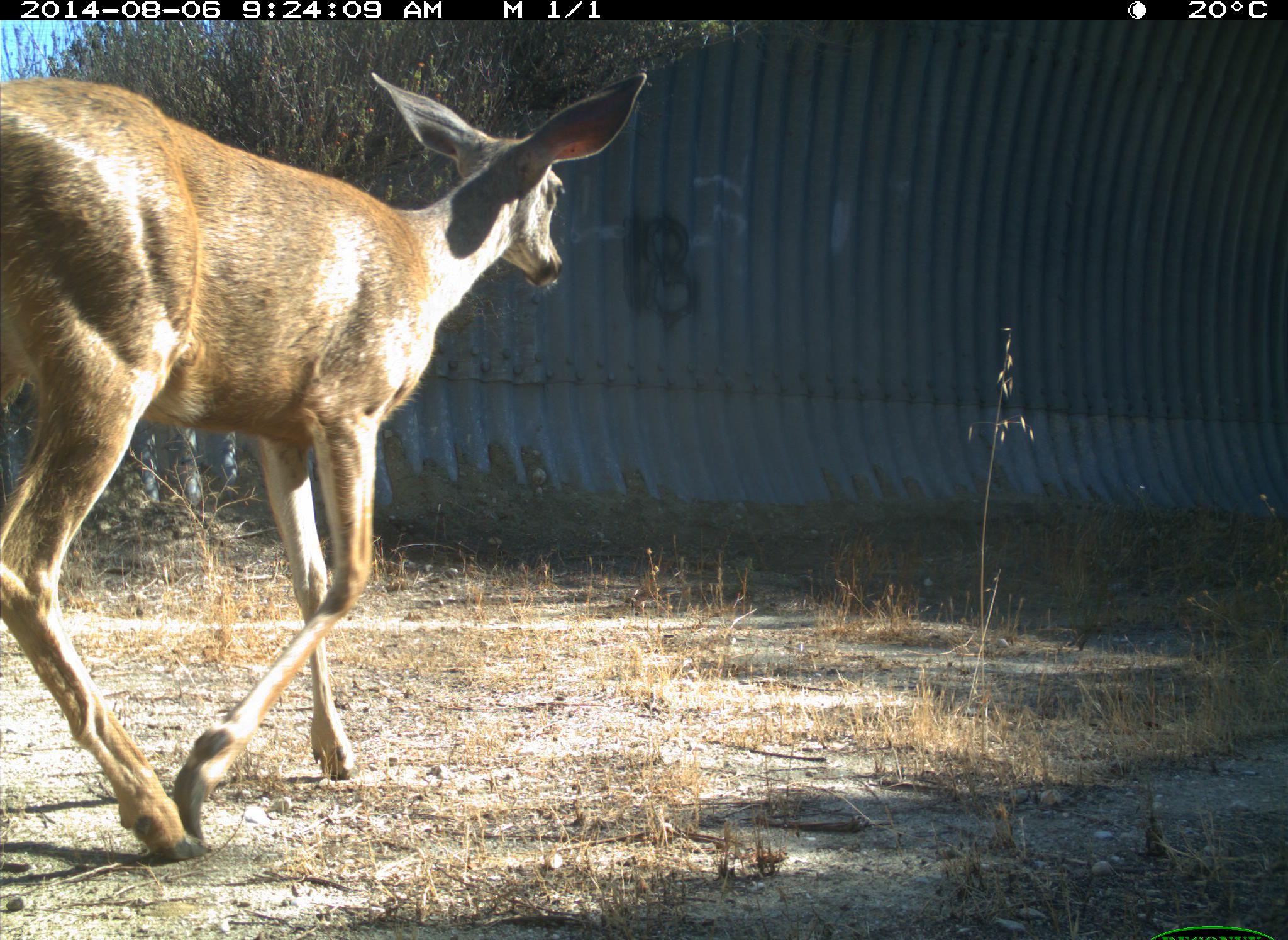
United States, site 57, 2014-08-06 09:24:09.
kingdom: Animalia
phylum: Chordata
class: Mammalia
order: Artiodactyla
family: Cervidae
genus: Odocoileus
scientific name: Odocoileus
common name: deer